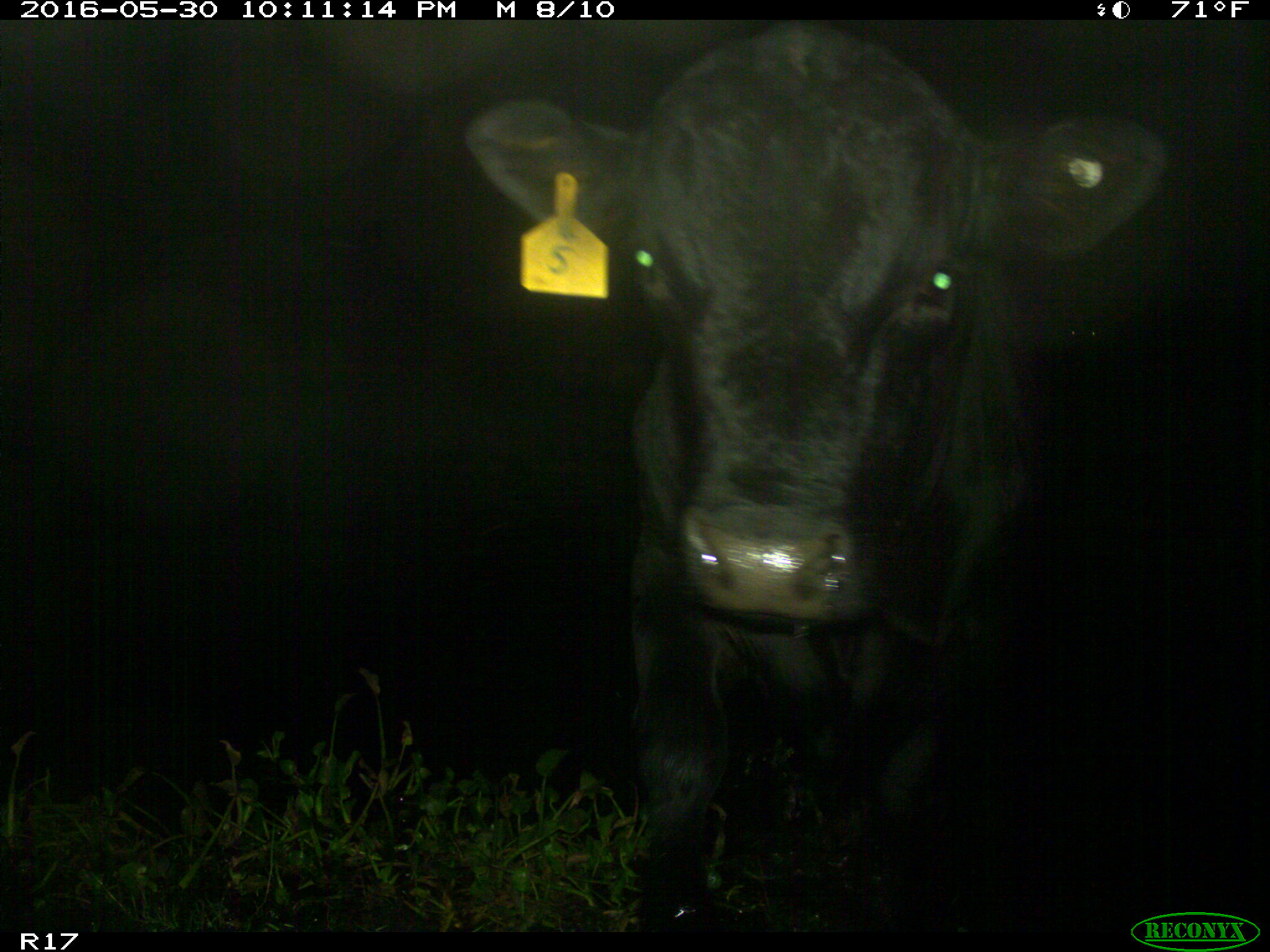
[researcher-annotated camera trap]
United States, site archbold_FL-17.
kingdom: Animalia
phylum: Chordata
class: Mammalia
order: Artiodactyla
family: Bovidae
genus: Bos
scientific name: Bos taurus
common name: domestic cow